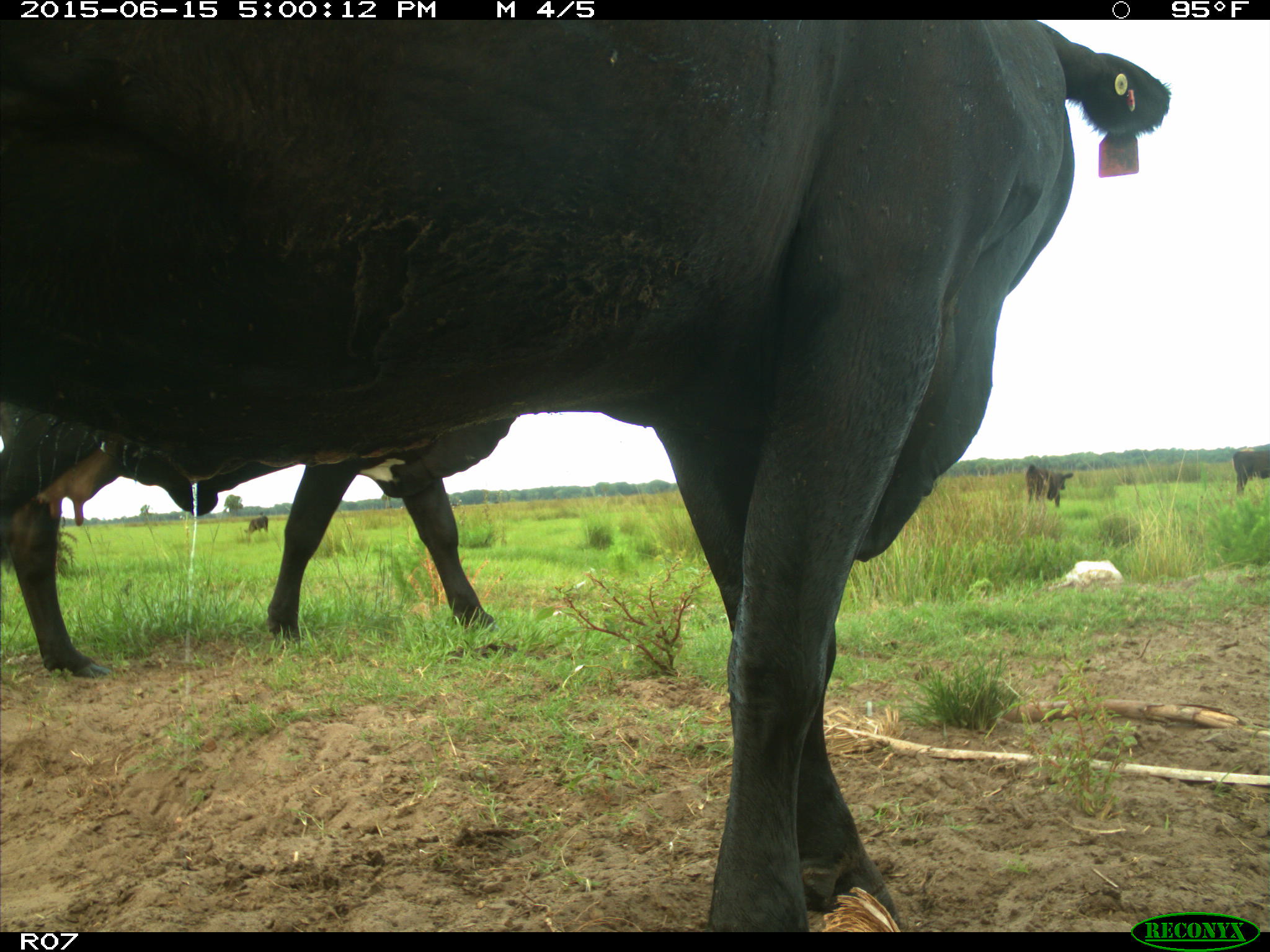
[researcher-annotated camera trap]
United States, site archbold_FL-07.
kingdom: Animalia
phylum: Chordata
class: Mammalia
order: Artiodactyla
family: Bovidae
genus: Bos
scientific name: Bos taurus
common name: domestic cow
Bos taurus (domestic cow).